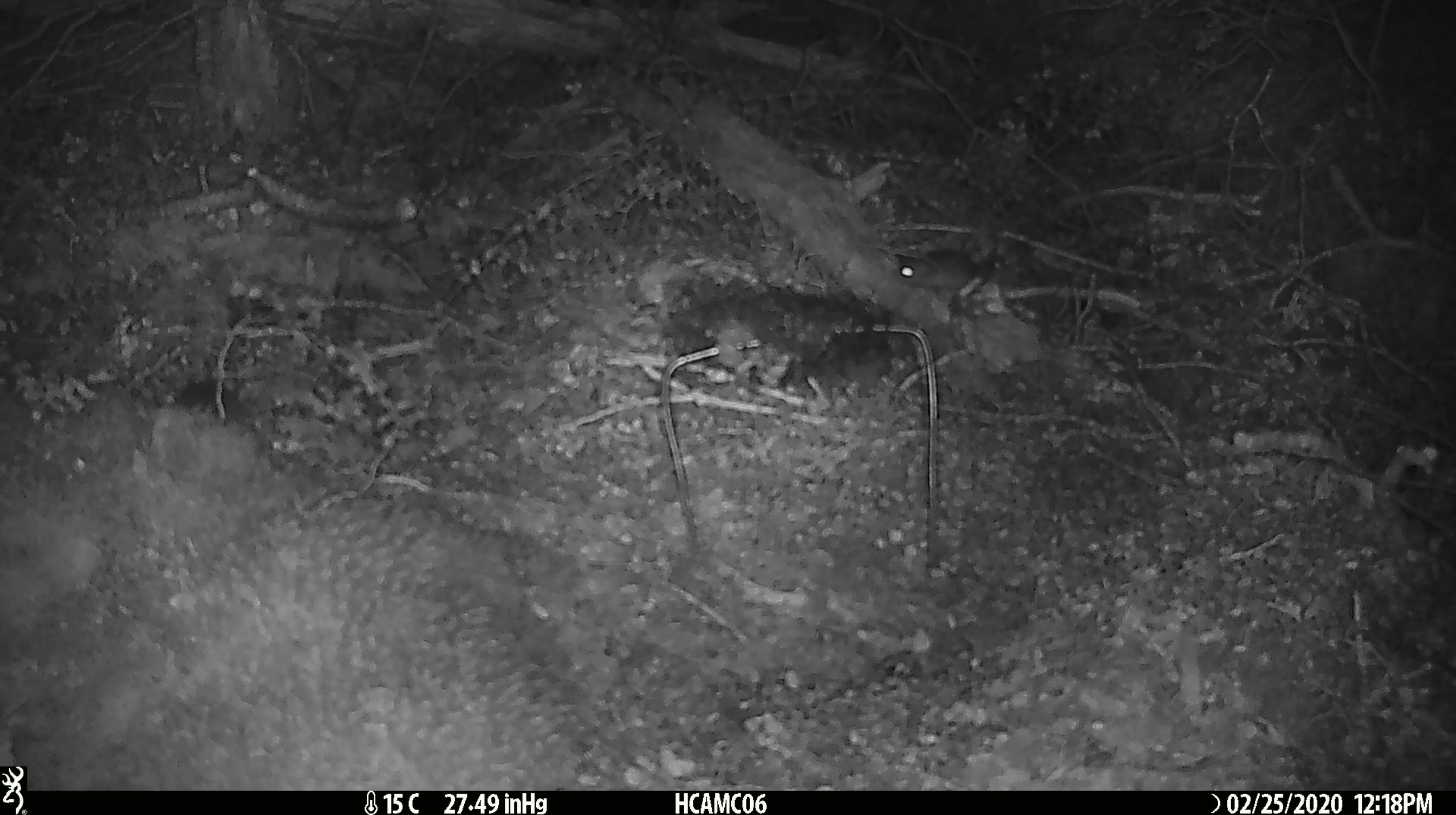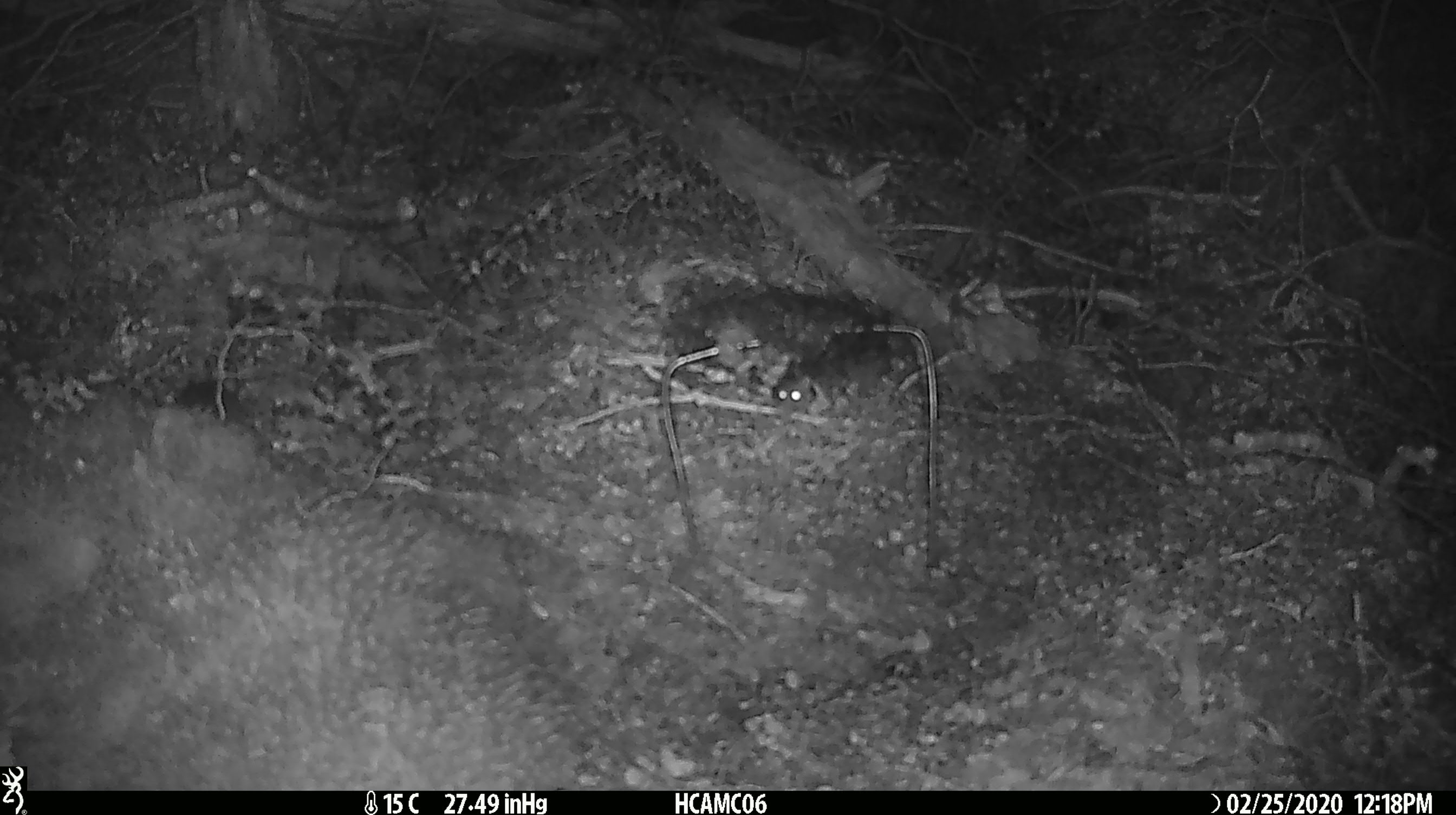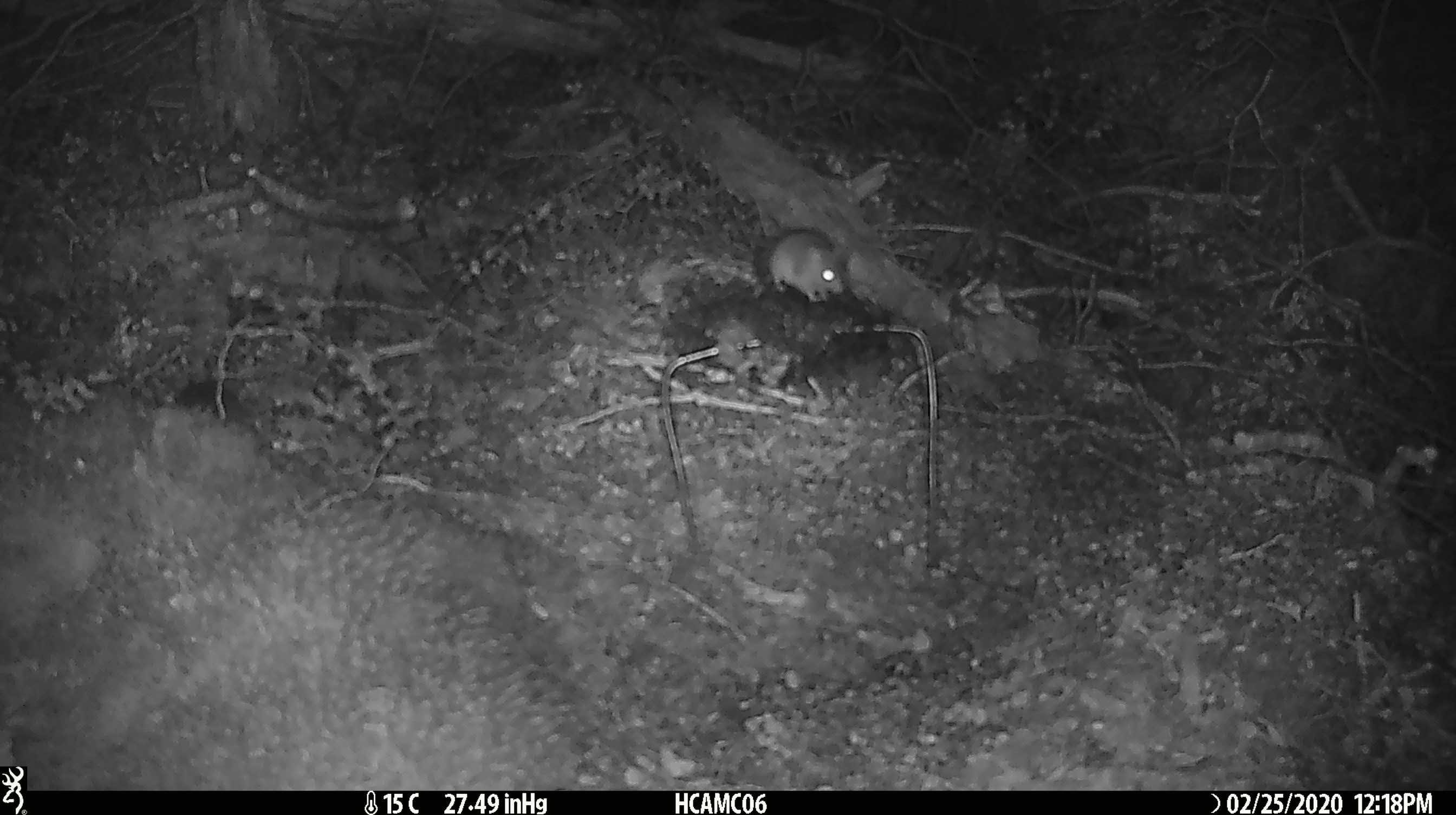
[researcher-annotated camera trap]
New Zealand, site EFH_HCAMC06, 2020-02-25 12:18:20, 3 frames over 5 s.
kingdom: Animalia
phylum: Chordata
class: Mammalia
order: Rodentia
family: Muridae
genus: Mus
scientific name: Mus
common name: mouse